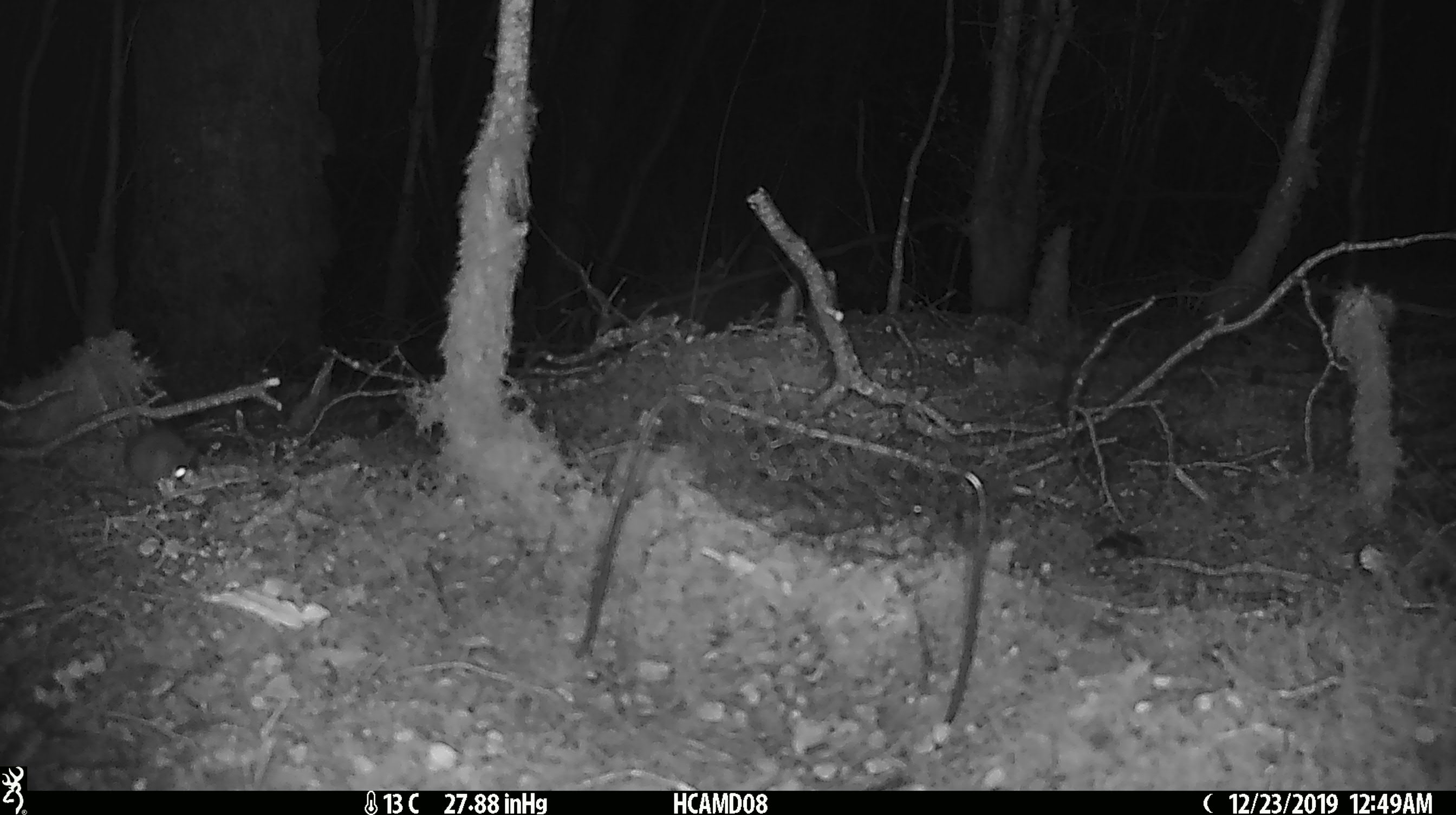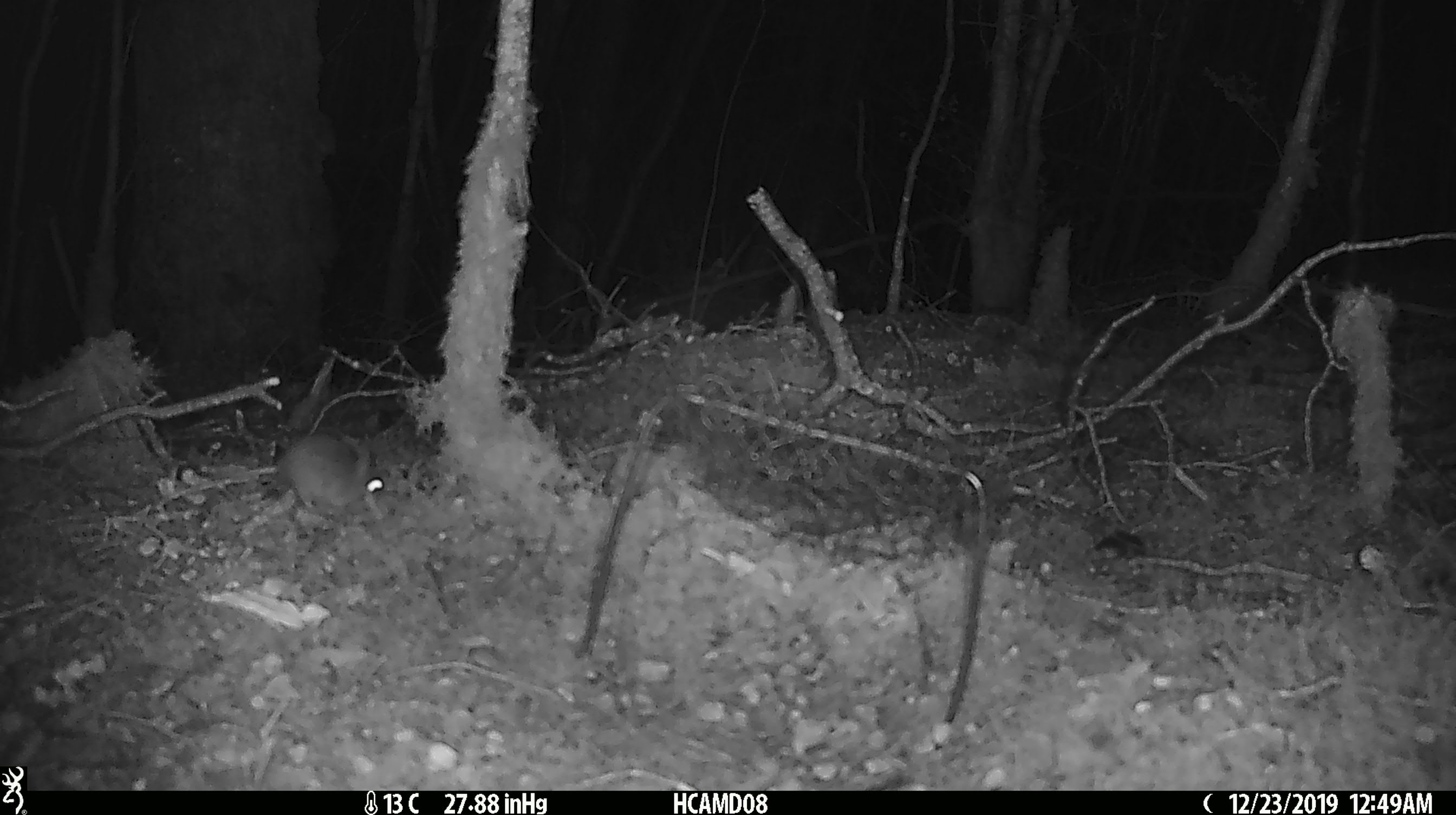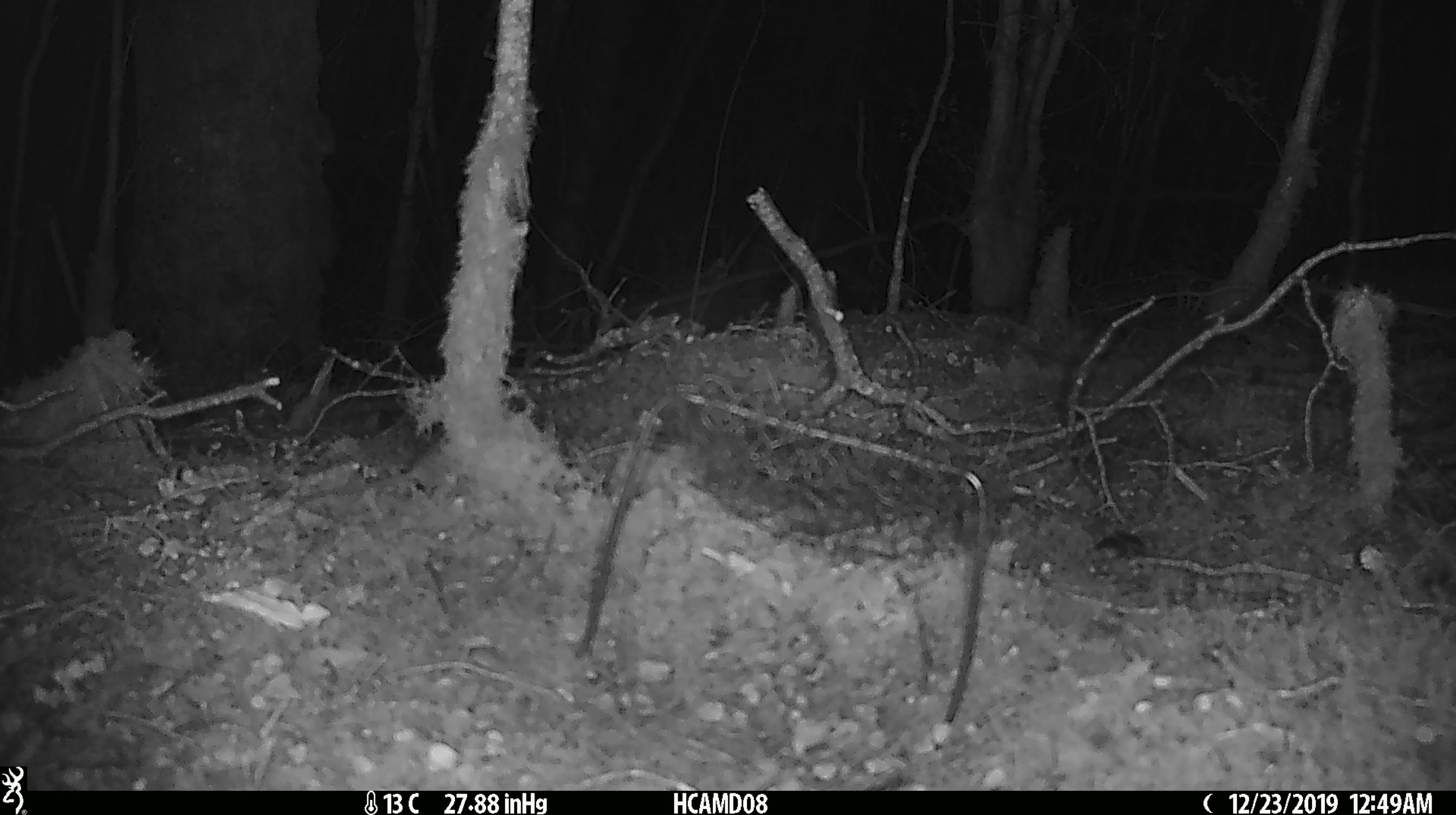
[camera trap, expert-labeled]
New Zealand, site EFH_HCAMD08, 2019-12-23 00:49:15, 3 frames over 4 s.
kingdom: Animalia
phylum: Chordata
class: Mammalia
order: Rodentia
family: Muridae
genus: Mus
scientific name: Mus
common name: mouse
Mouse (Mus).